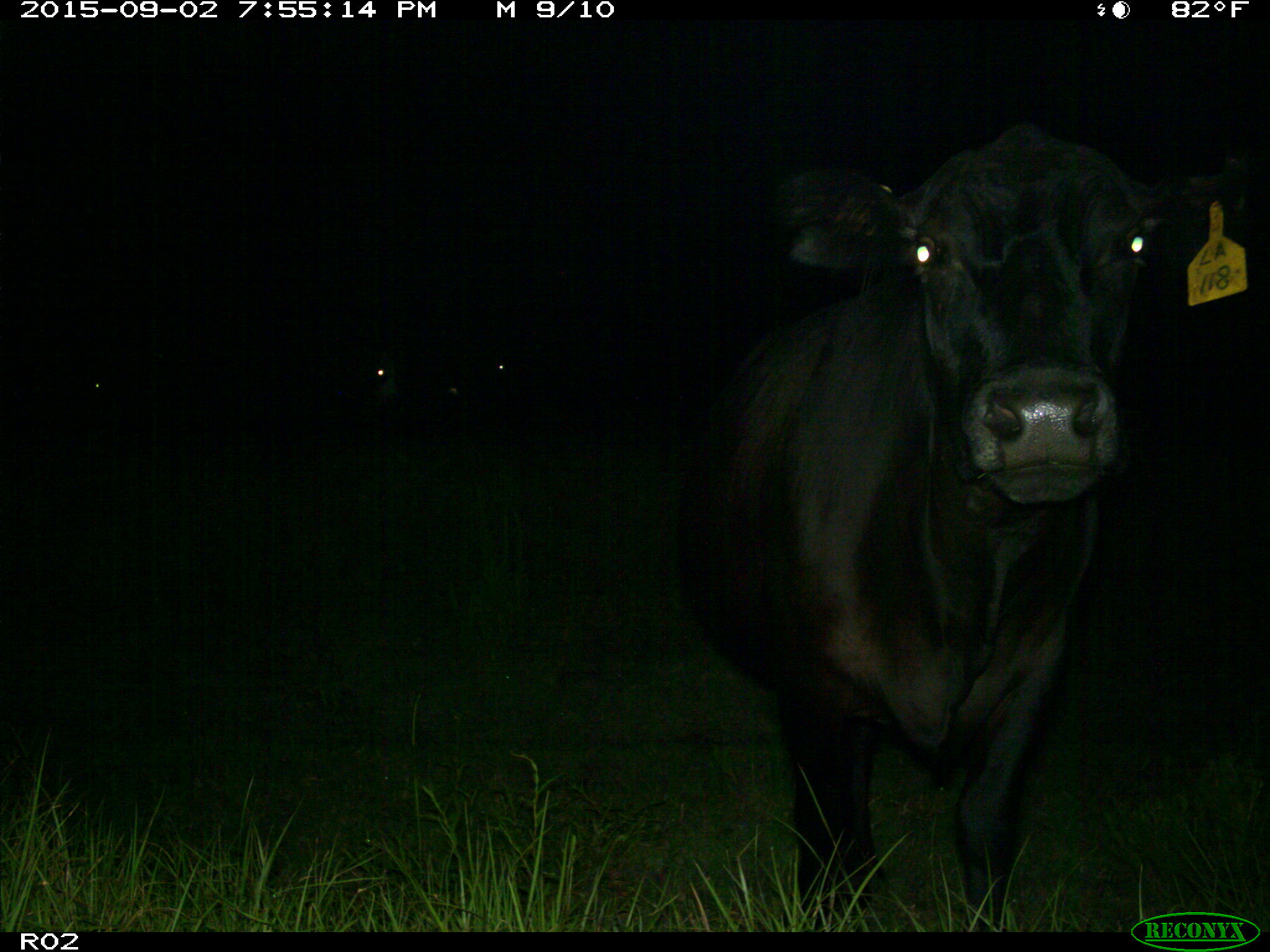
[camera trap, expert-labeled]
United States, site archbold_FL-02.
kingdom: Animalia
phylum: Chordata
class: Mammalia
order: Artiodactyla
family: Bovidae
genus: Bos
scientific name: Bos taurus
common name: domestic cow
Bos taurus (domestic cow).